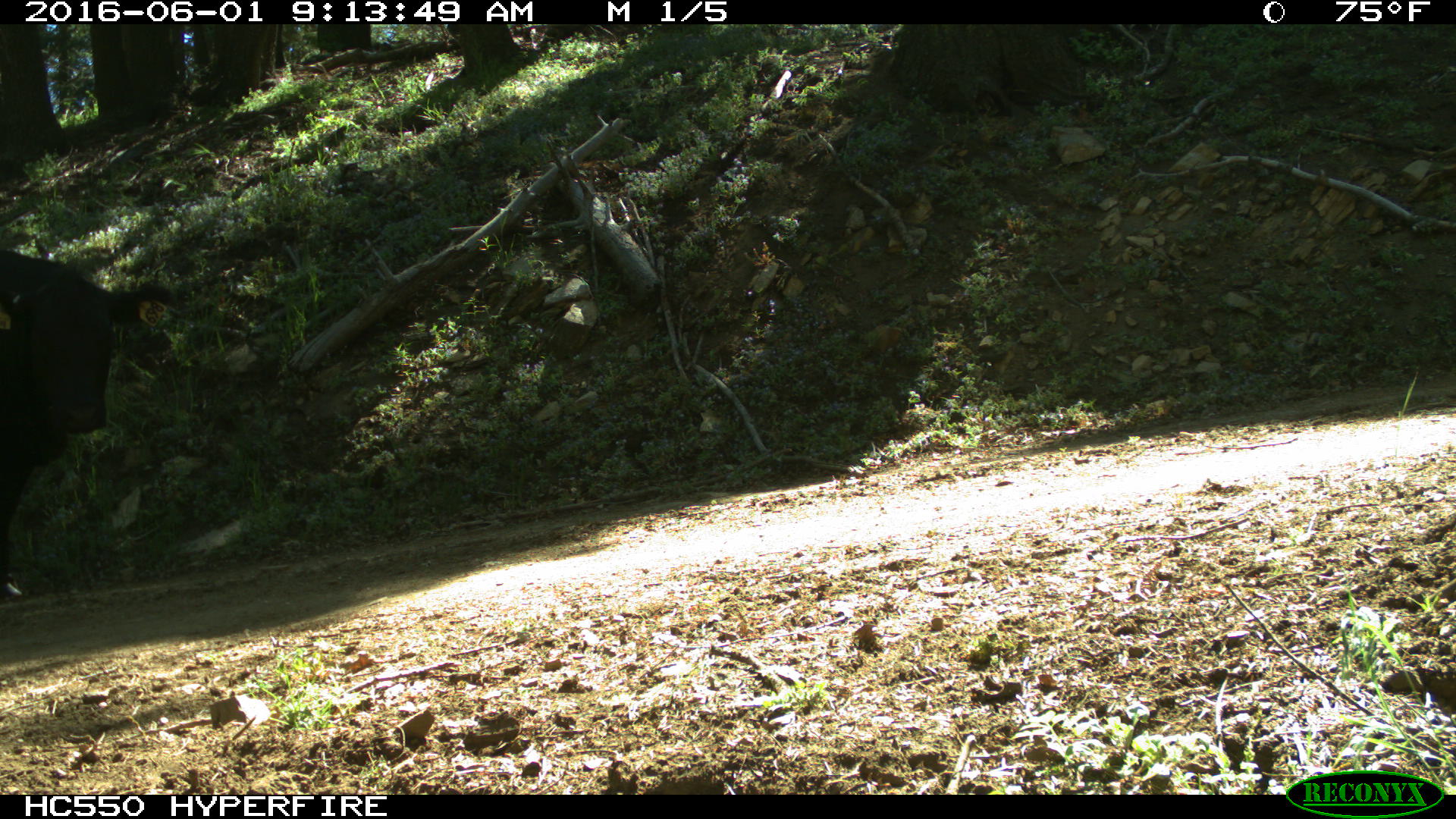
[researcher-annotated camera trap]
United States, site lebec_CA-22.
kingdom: Animalia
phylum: Chordata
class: Mammalia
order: Artiodactyla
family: Bovidae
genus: Bos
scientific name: Bos taurus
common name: domestic cow